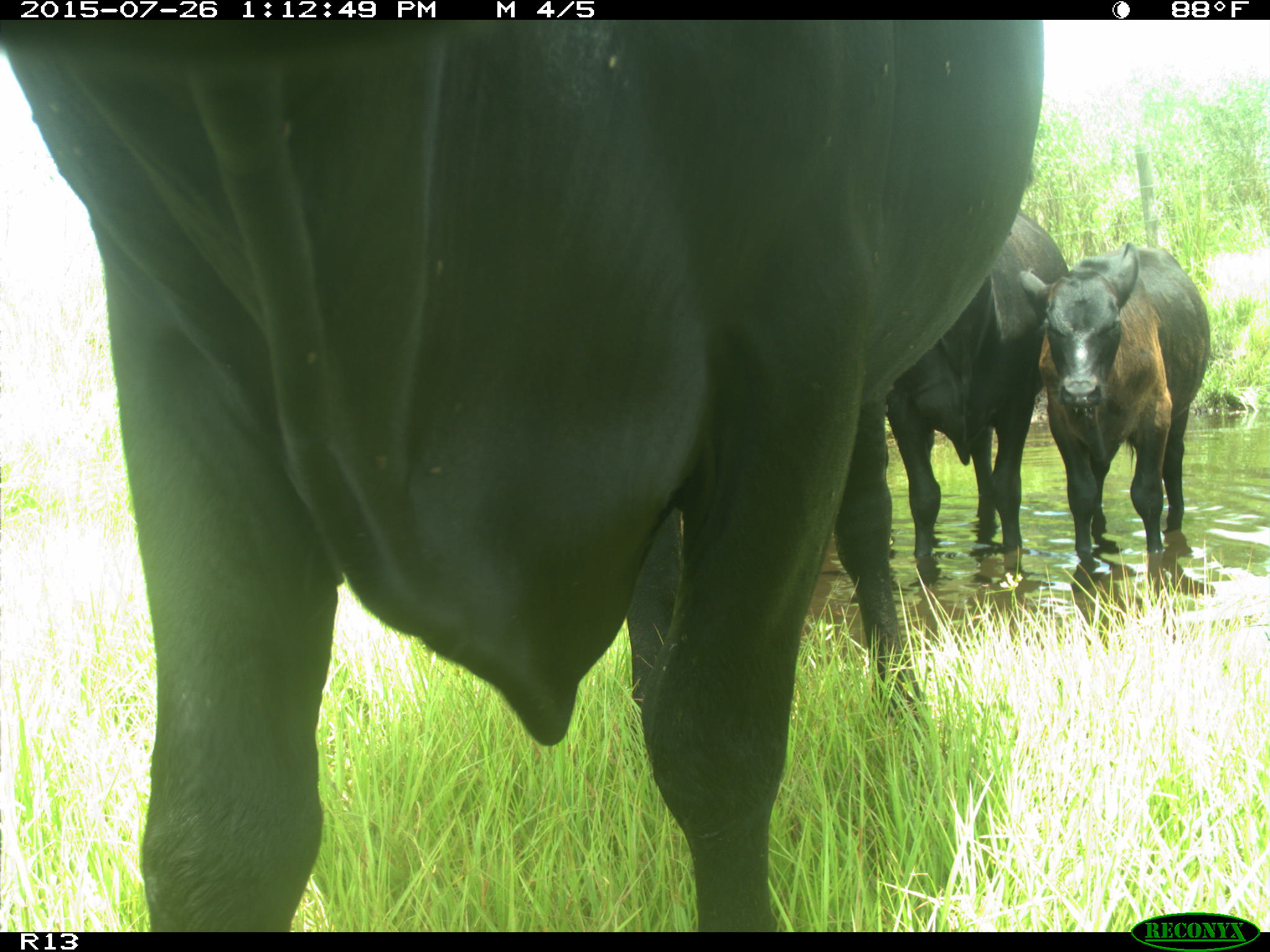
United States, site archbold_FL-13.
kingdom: Animalia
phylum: Chordata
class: Mammalia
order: Artiodactyla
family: Bovidae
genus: Bos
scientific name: Bos taurus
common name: domestic cow